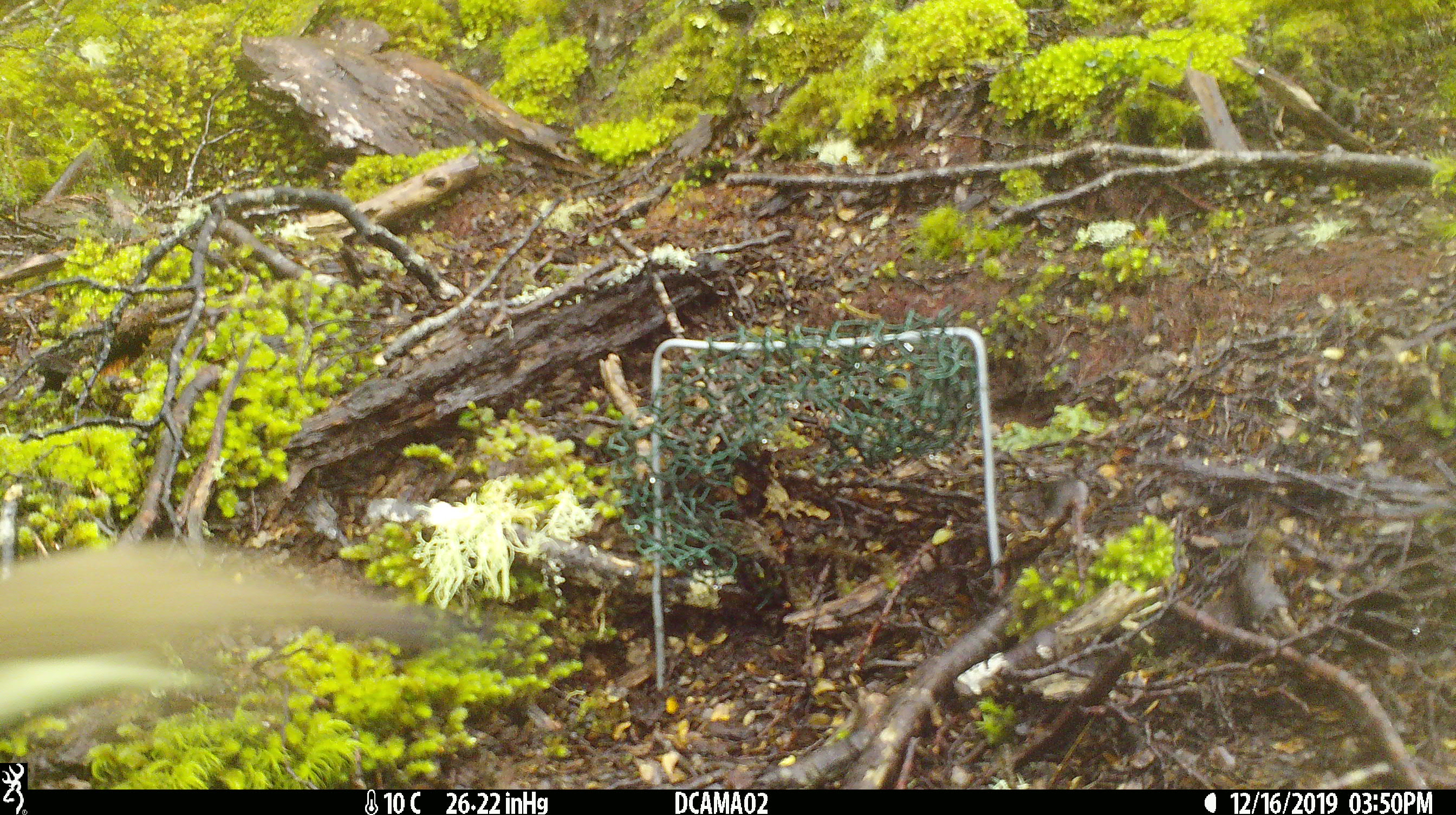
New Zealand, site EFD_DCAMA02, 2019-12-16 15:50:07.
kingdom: Animalia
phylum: Chordata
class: Mammalia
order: Carnivora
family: Mustelidae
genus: Mustela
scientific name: Mustela erminea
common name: stoat